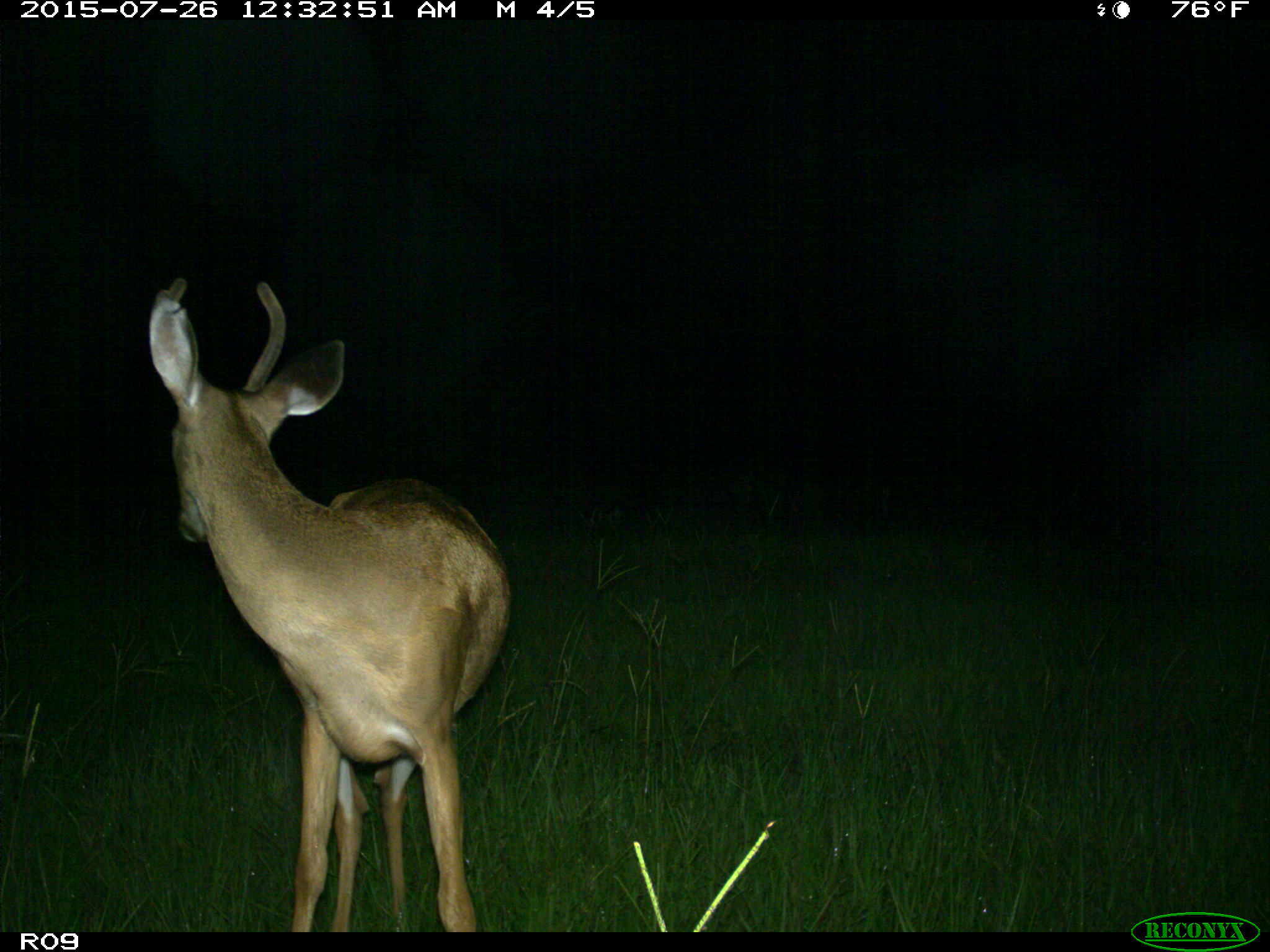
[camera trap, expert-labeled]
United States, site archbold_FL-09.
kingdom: Animalia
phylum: Chordata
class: Mammalia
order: Artiodactyla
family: Cervidae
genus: Odocoileus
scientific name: Odocoileus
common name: deer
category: unidentified deer